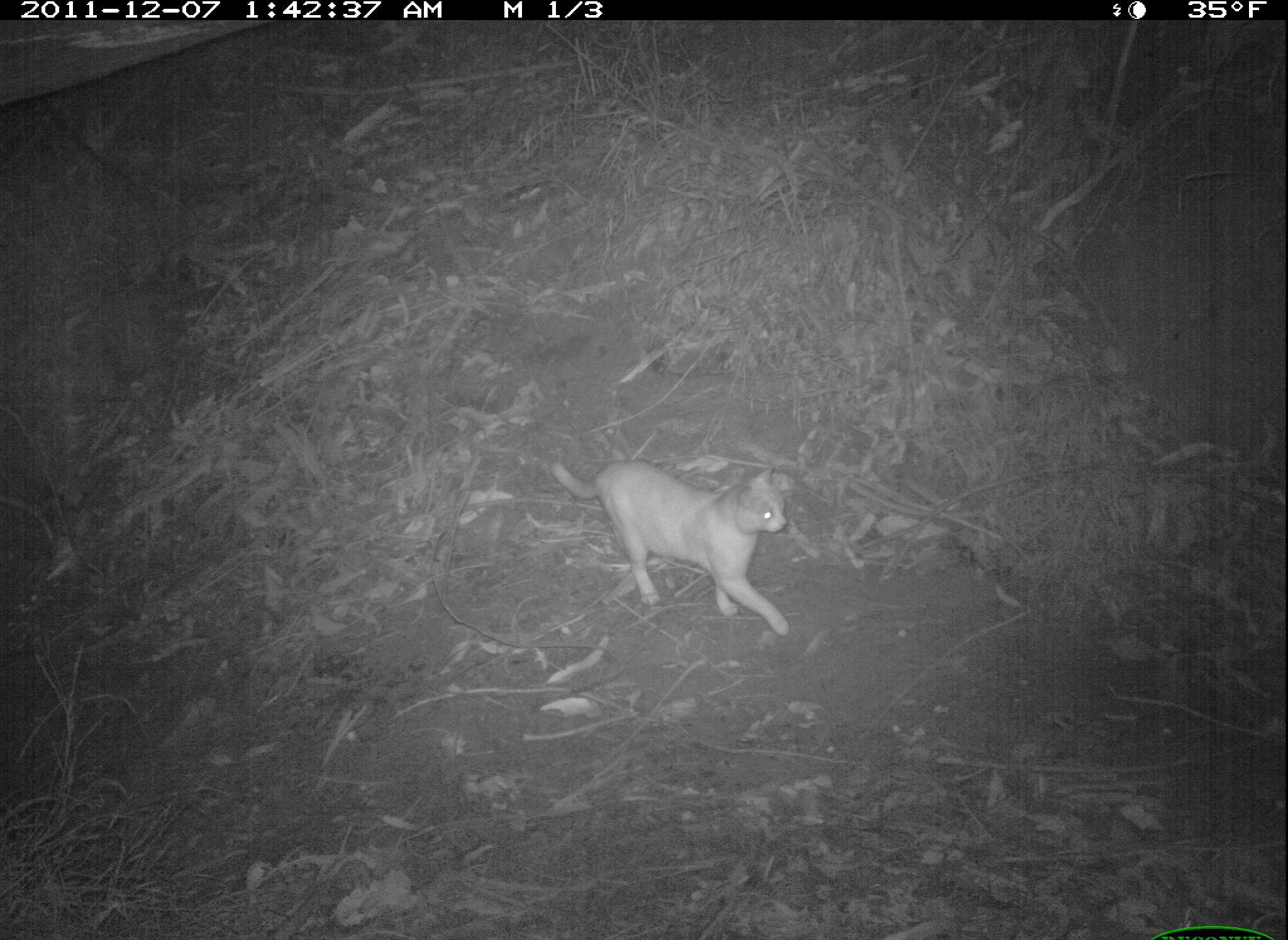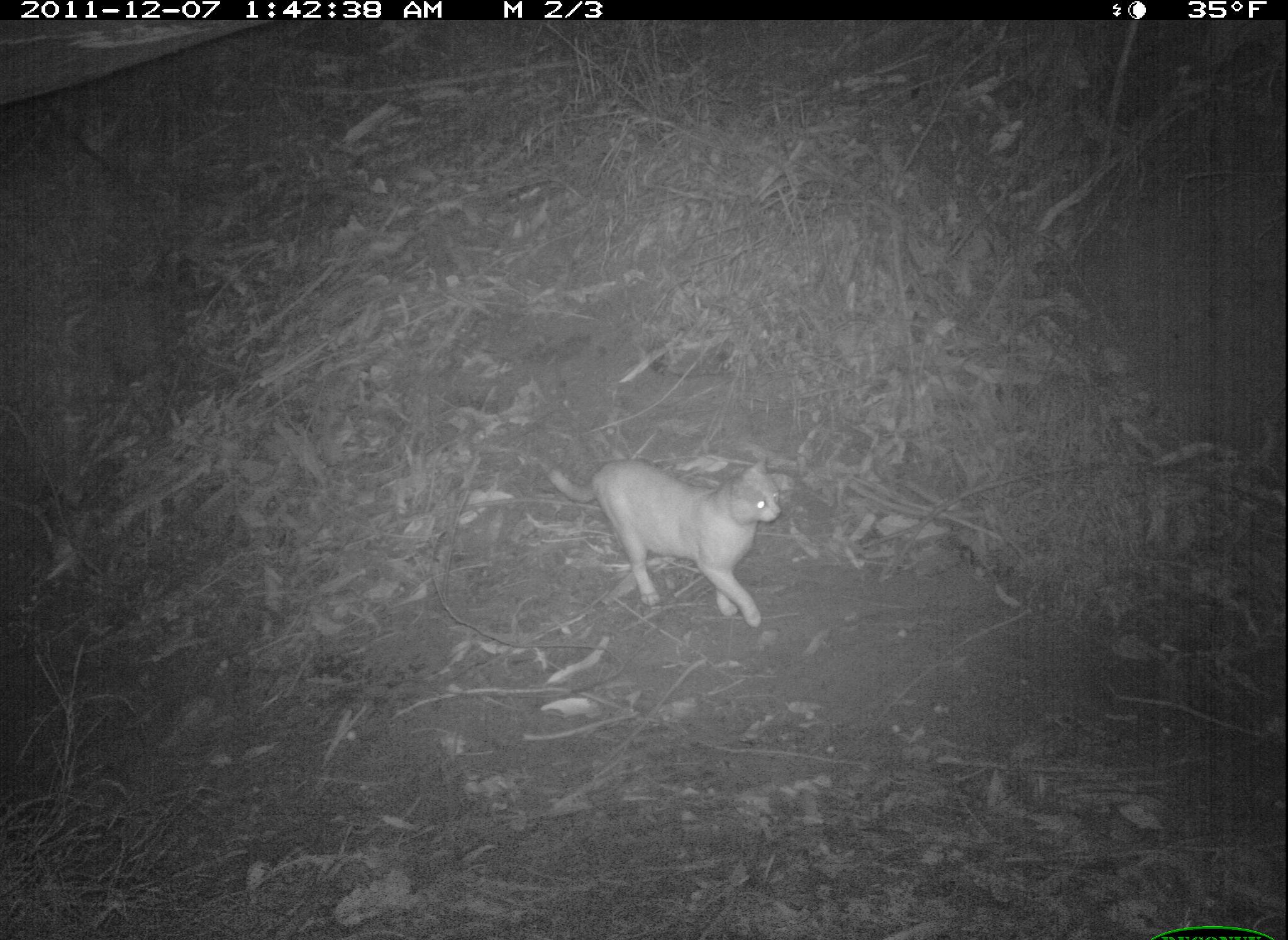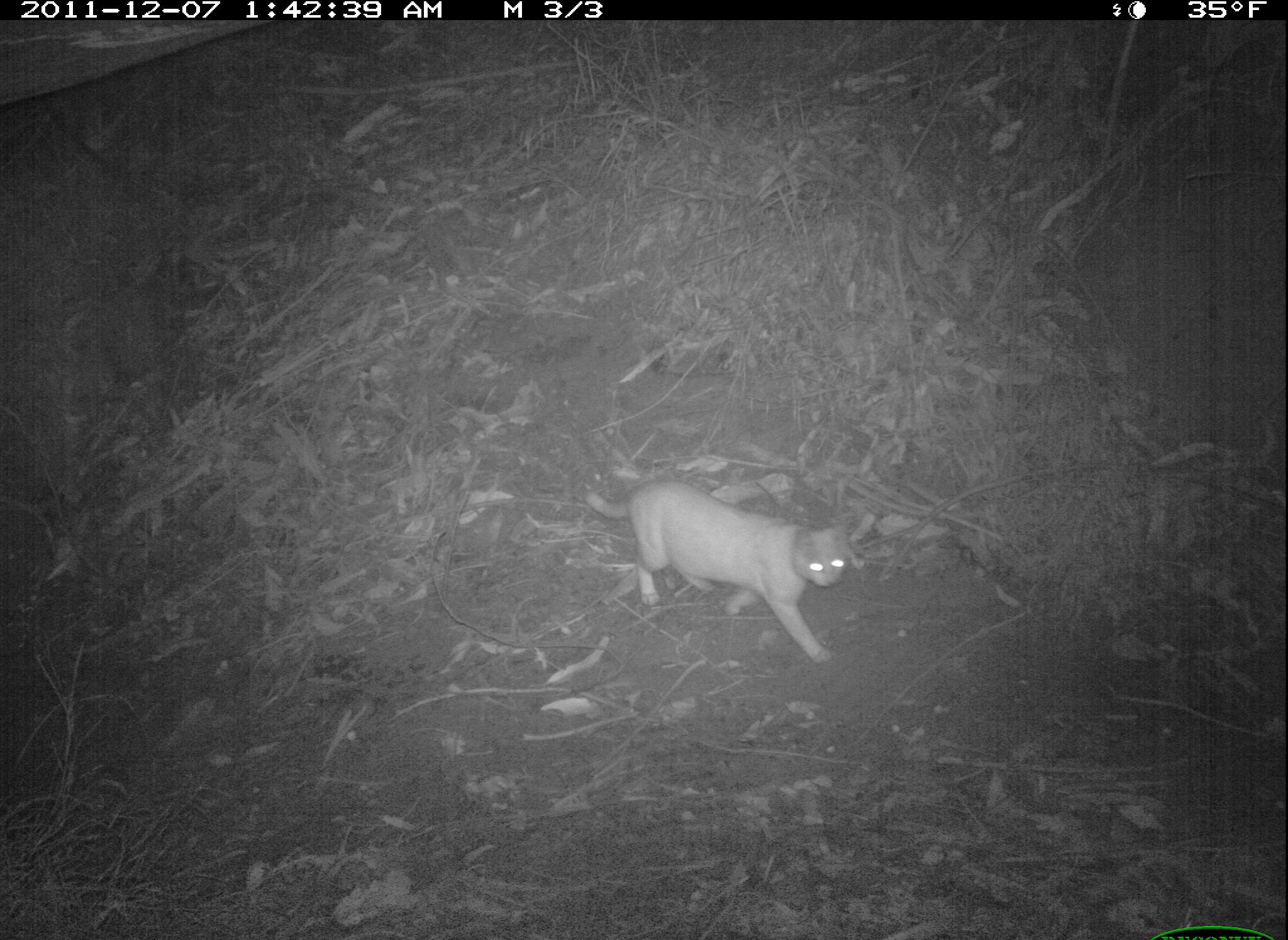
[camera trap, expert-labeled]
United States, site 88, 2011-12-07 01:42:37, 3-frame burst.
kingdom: Animalia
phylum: Chordata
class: Mammalia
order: Carnivora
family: Felidae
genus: Felis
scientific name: Felis catus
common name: cat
Cat (Felis catus).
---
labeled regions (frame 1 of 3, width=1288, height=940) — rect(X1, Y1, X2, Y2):
cat: rect(533, 420, 847, 644)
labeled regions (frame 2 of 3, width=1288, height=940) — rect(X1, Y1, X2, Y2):
cat: rect(518, 427, 802, 646)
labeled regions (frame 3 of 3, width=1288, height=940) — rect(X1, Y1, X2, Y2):
cat: rect(588, 472, 876, 670)